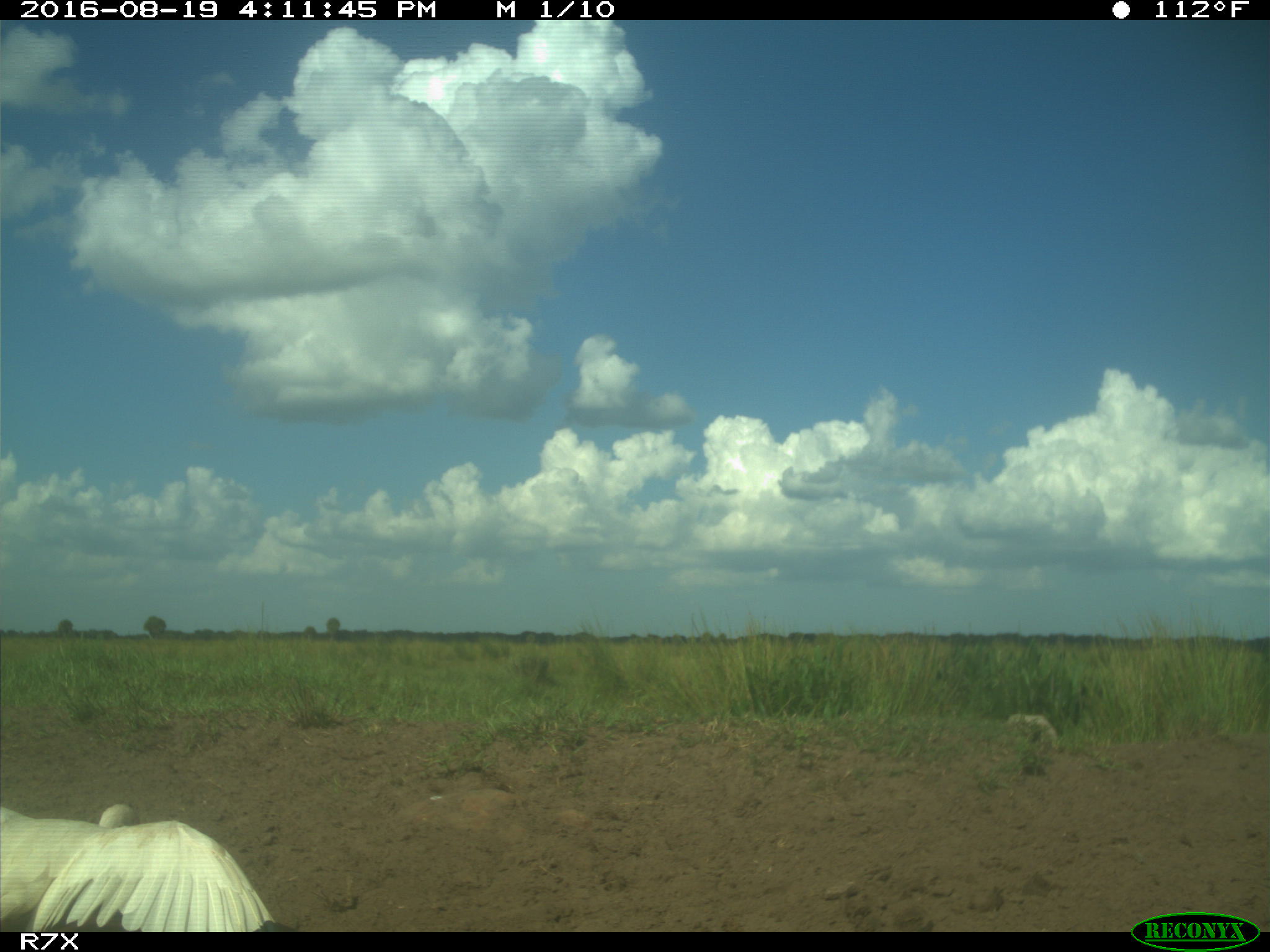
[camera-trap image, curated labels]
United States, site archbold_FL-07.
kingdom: Animalia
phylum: Chordata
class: Aves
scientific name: Aves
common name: birds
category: unidentified bird